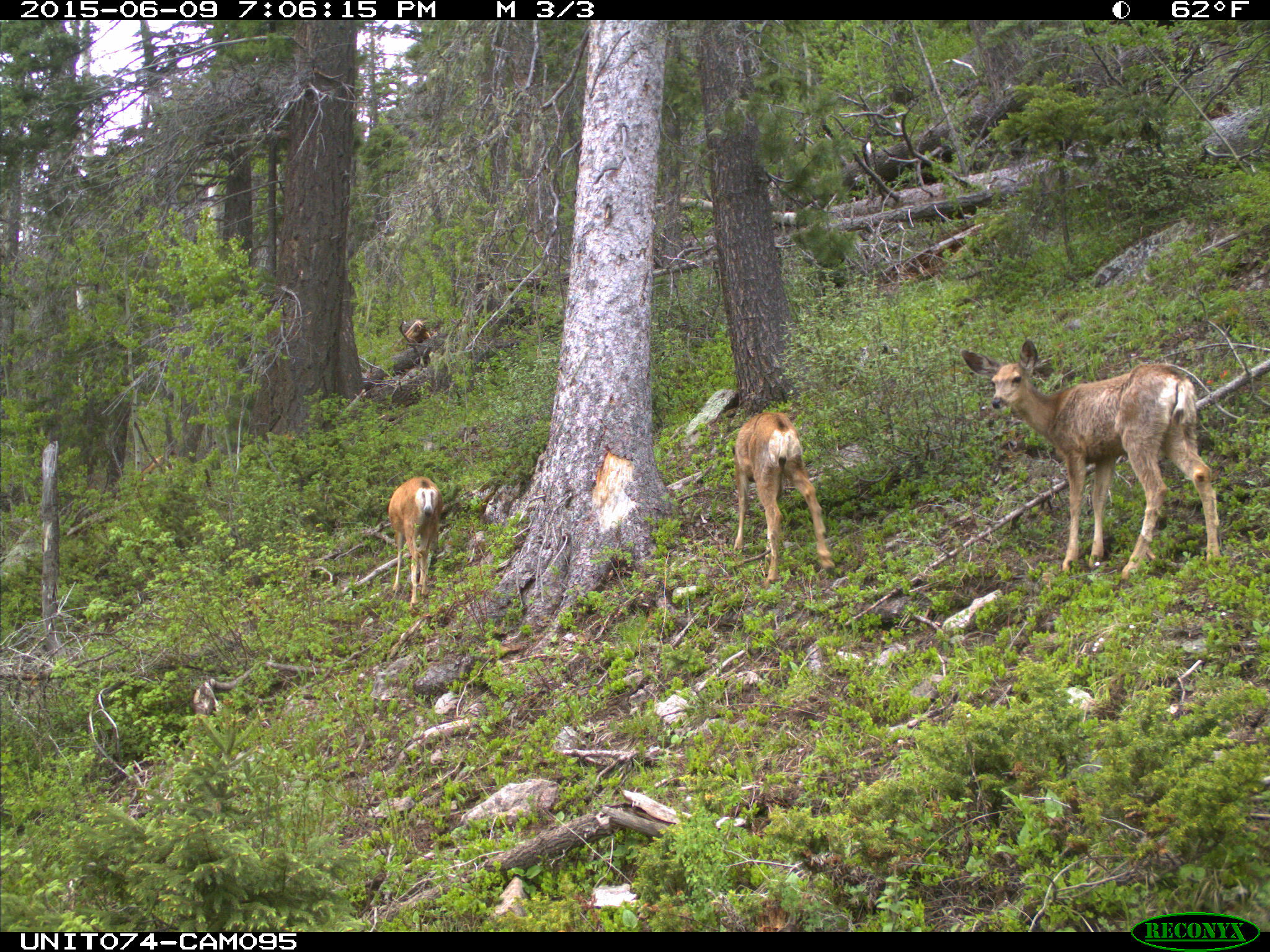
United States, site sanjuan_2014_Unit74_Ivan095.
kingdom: Animalia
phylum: Chordata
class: Mammalia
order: Artiodactyla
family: Cervidae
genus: Odocoileus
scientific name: Odocoileus hemionus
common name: mule deer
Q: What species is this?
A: Odocoileus hemionus (mule deer).